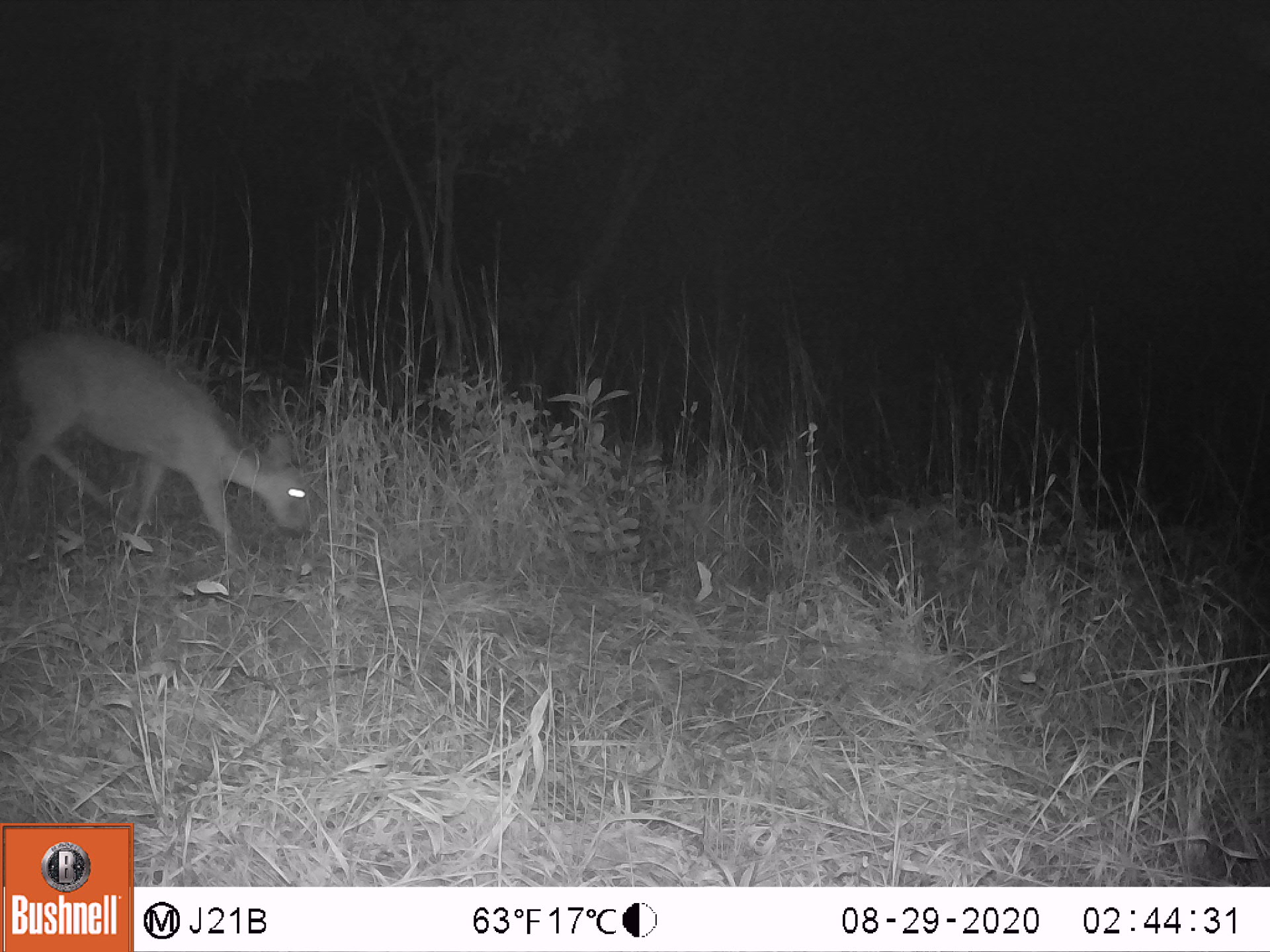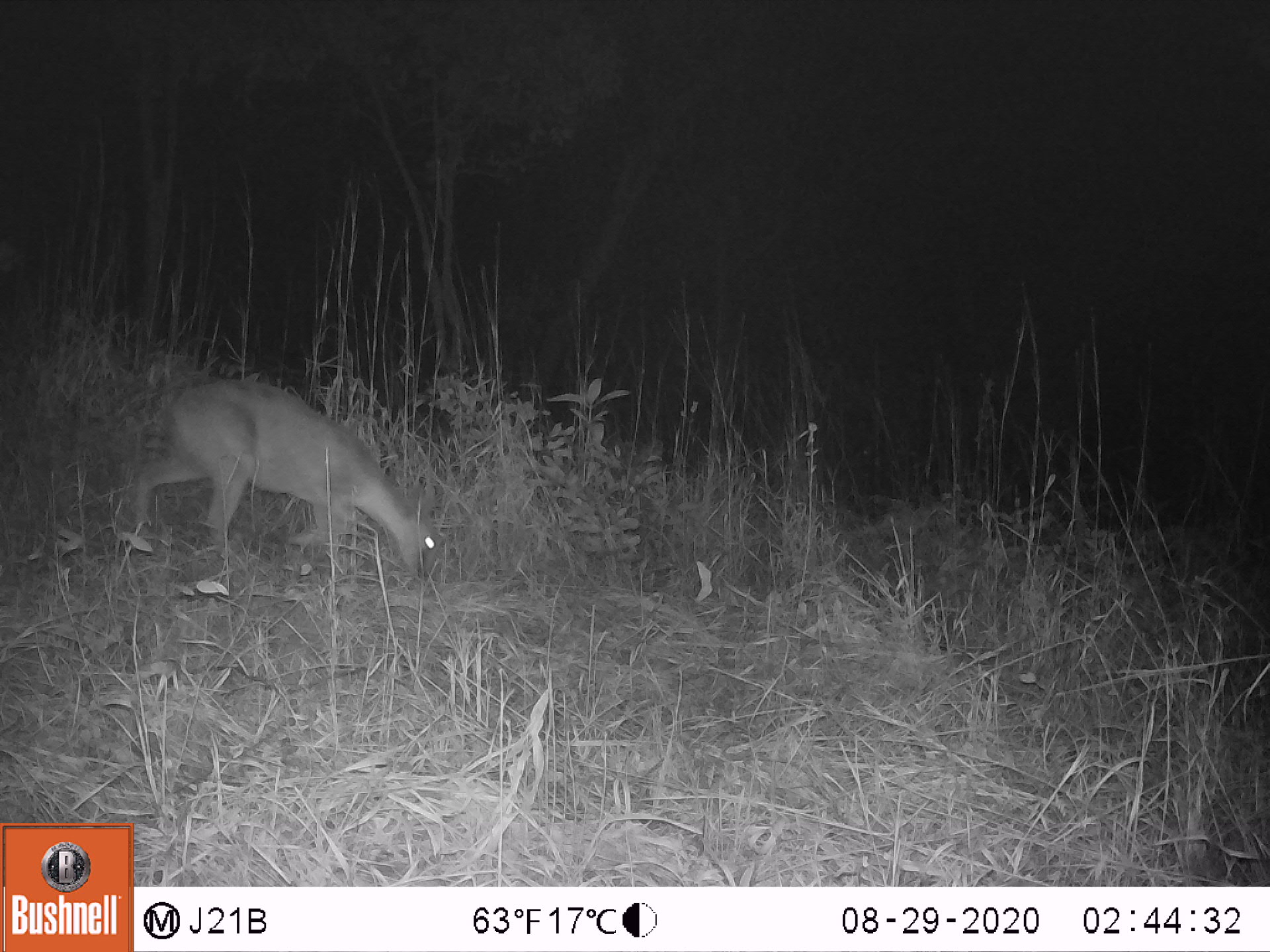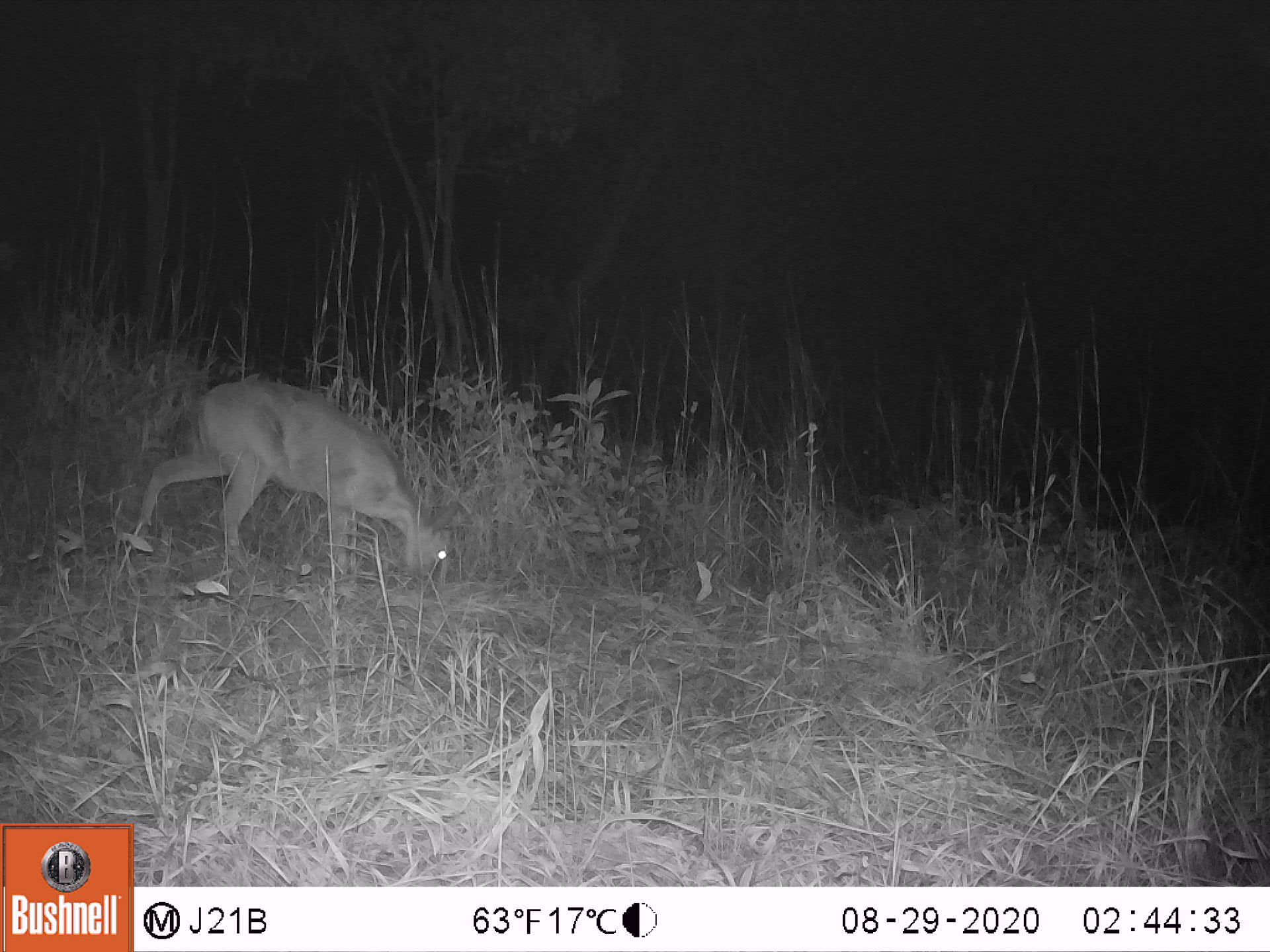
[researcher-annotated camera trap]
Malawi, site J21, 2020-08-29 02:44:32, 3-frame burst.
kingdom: Animalia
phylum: Chordata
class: Mammalia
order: Artiodactyla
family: Bovidae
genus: Sylvicapra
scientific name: Sylvicapra grimmia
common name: common duiker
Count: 1.